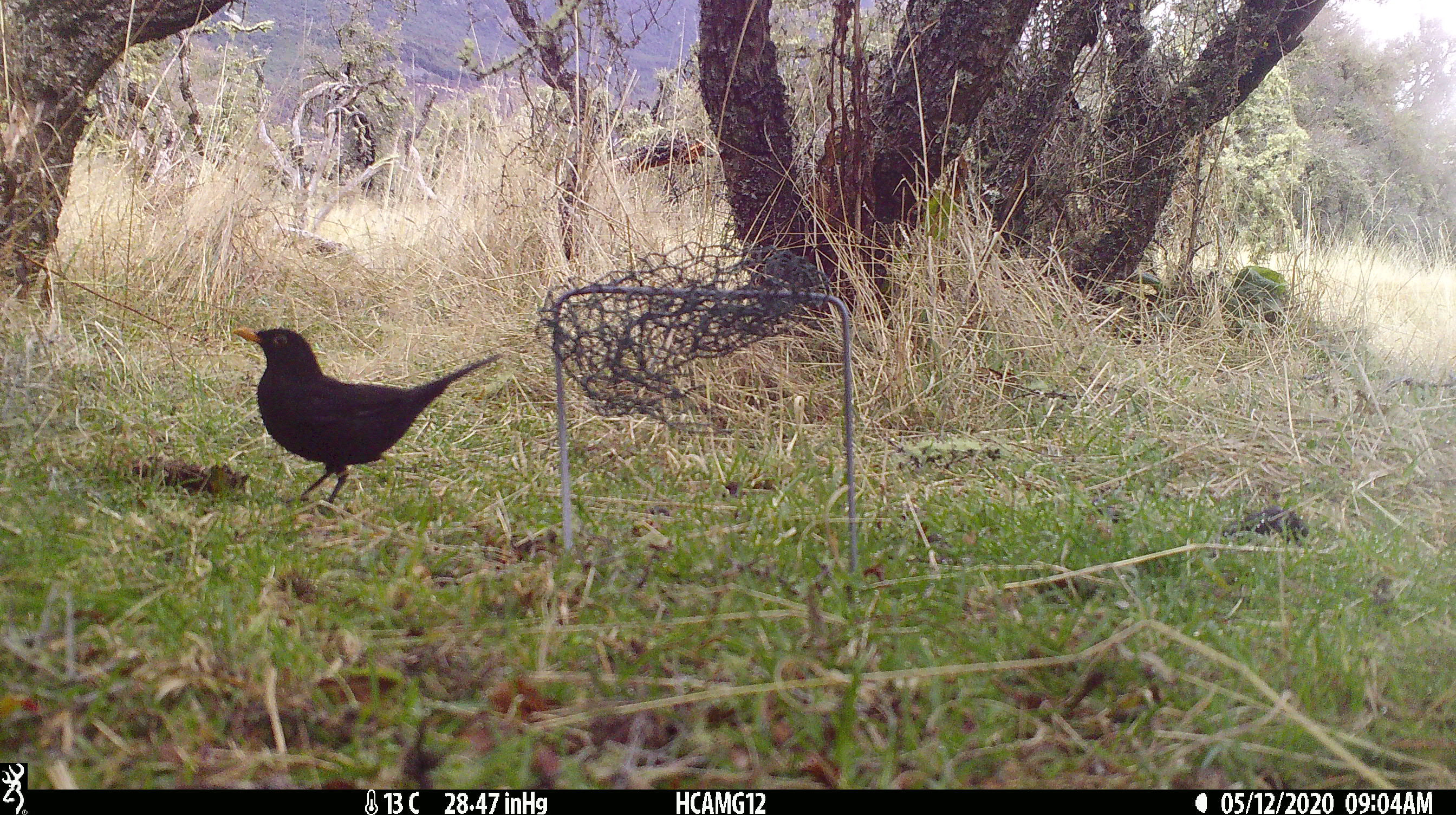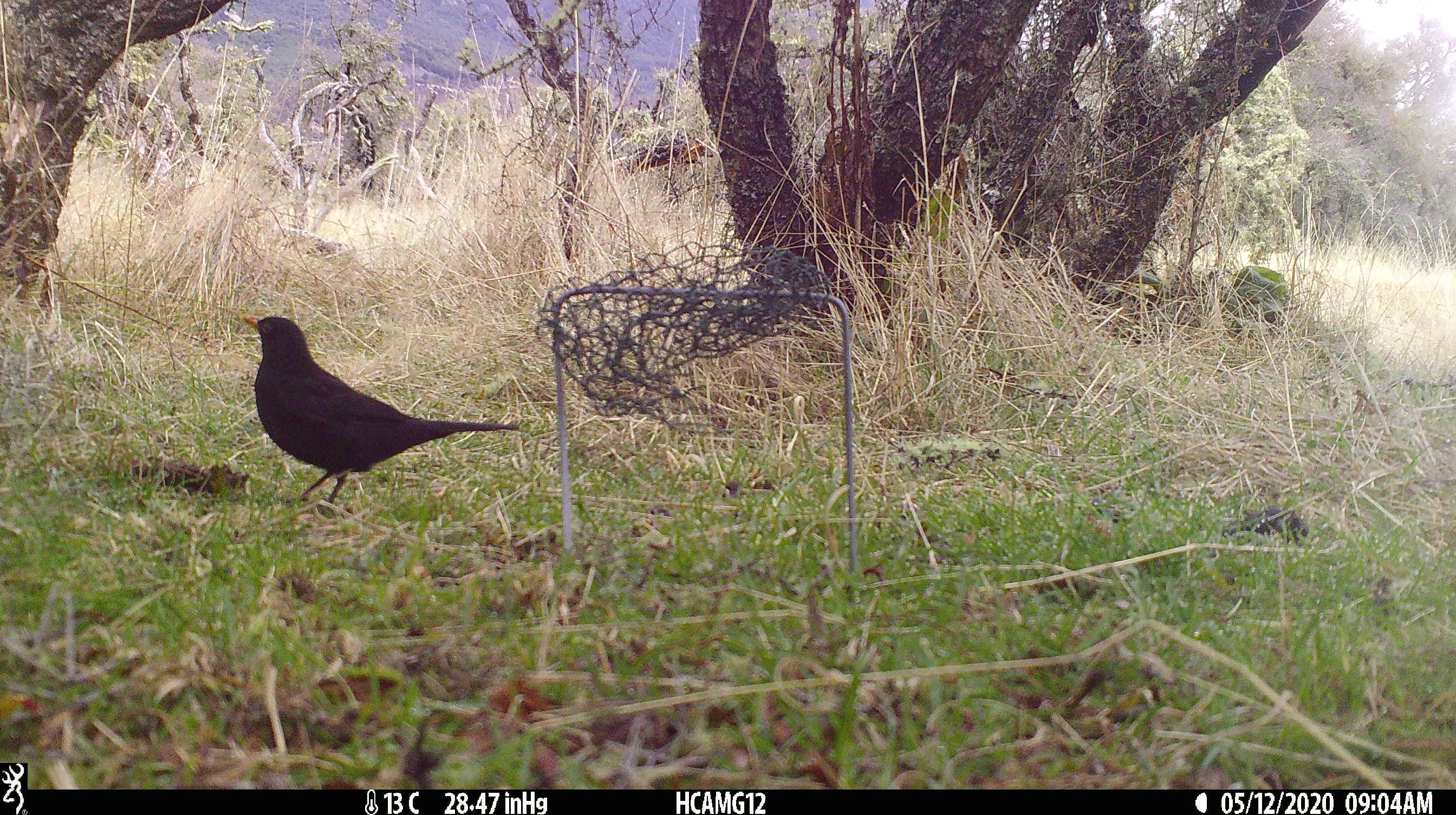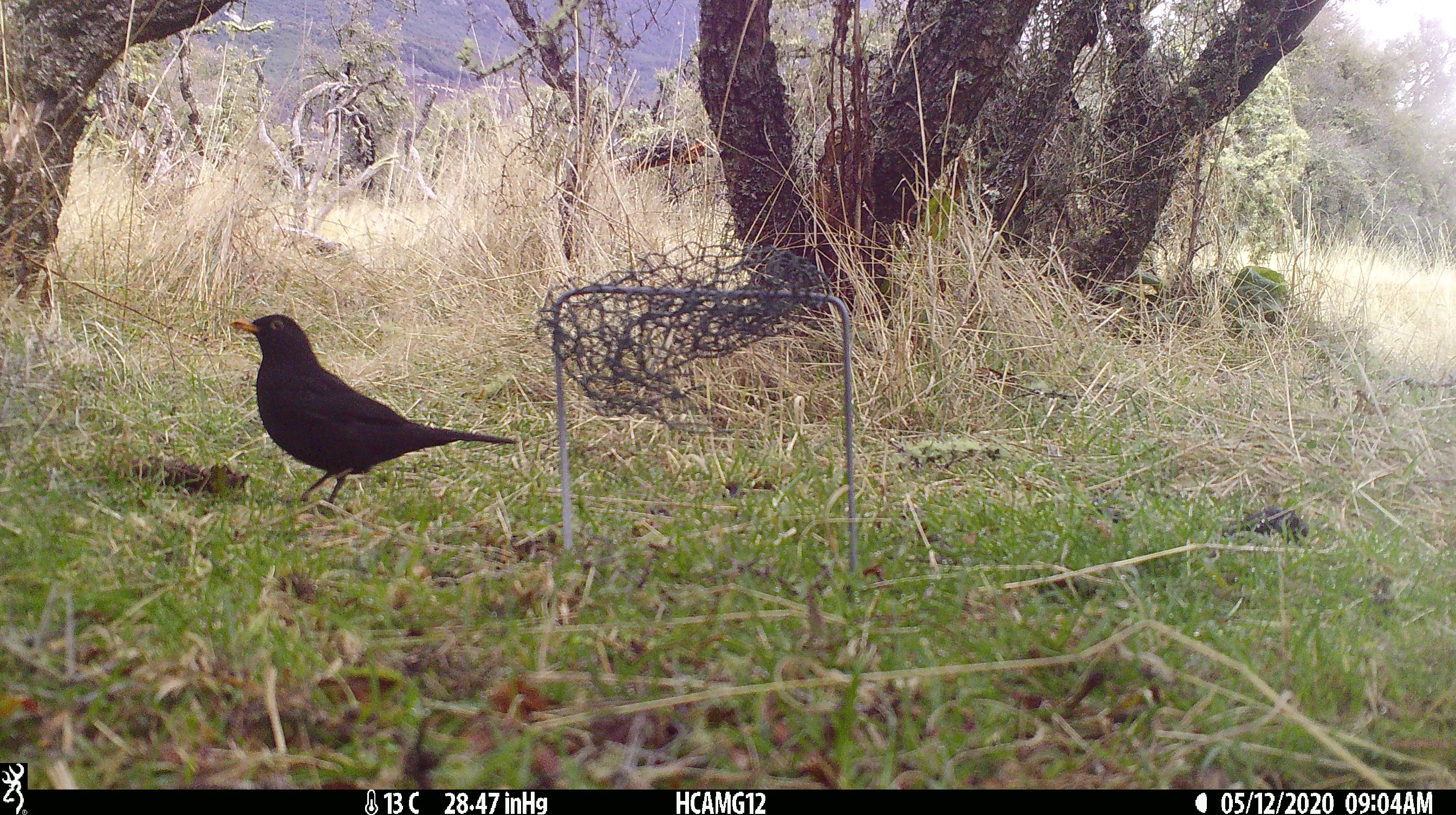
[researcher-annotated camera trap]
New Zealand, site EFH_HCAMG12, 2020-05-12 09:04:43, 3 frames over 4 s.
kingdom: Animalia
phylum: Chordata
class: Aves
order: Passeriformes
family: Turdidae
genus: Turdus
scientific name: Turdus merula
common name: eurasian blackbird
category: blackbird